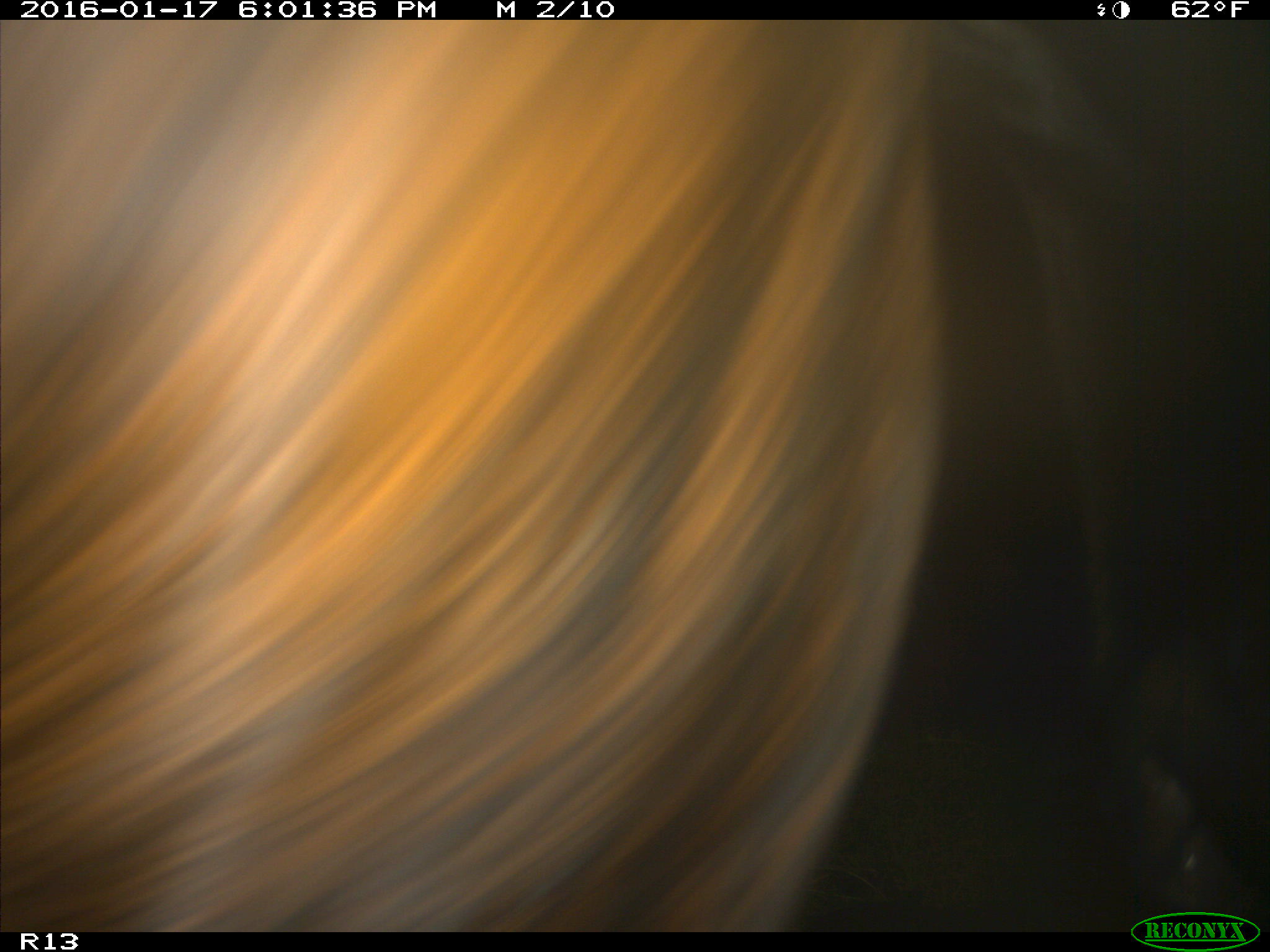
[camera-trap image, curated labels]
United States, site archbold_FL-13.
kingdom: Animalia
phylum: Chordata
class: Mammalia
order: Artiodactyla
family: Bovidae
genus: Bos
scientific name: Bos taurus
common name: domestic cow